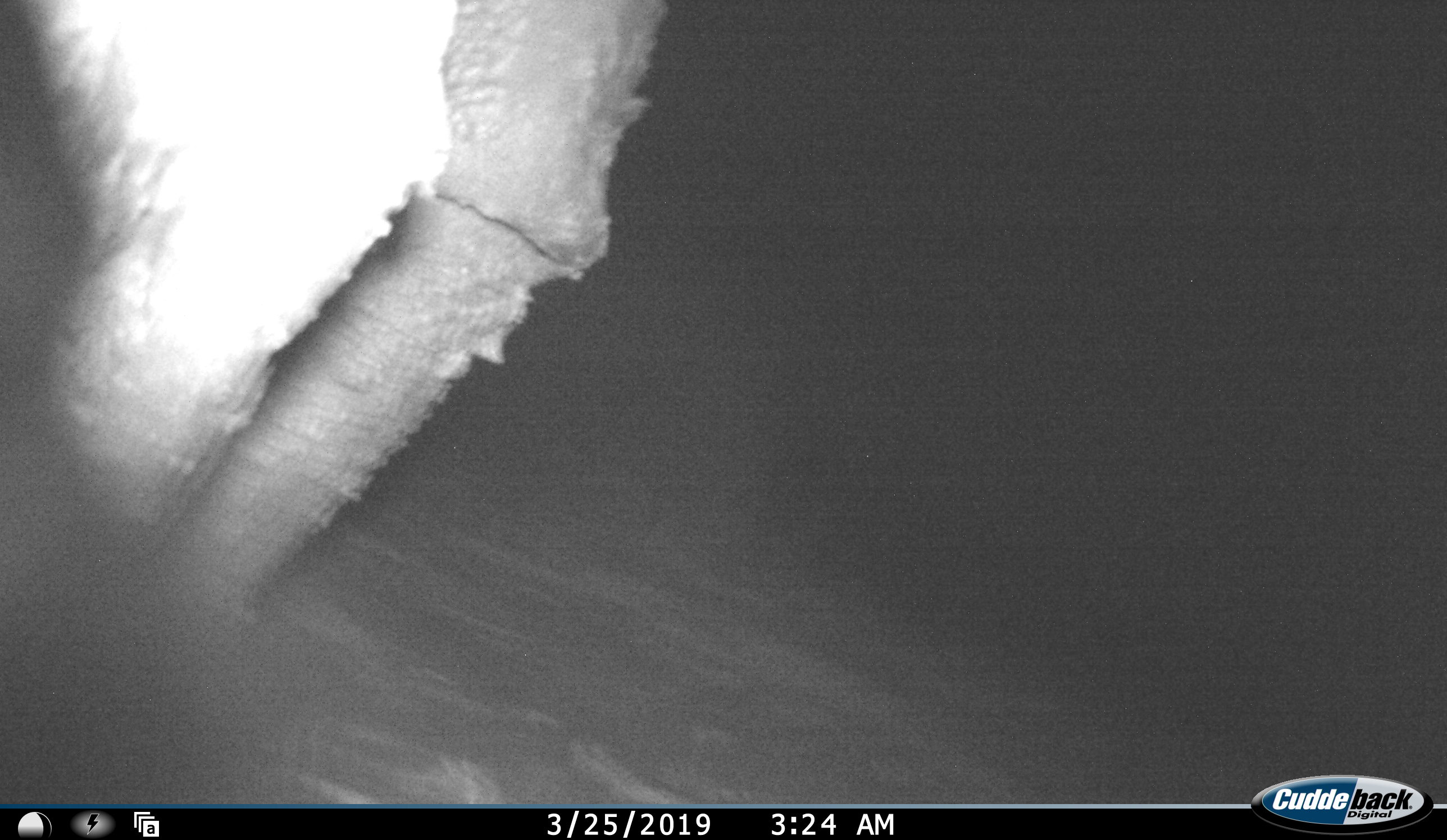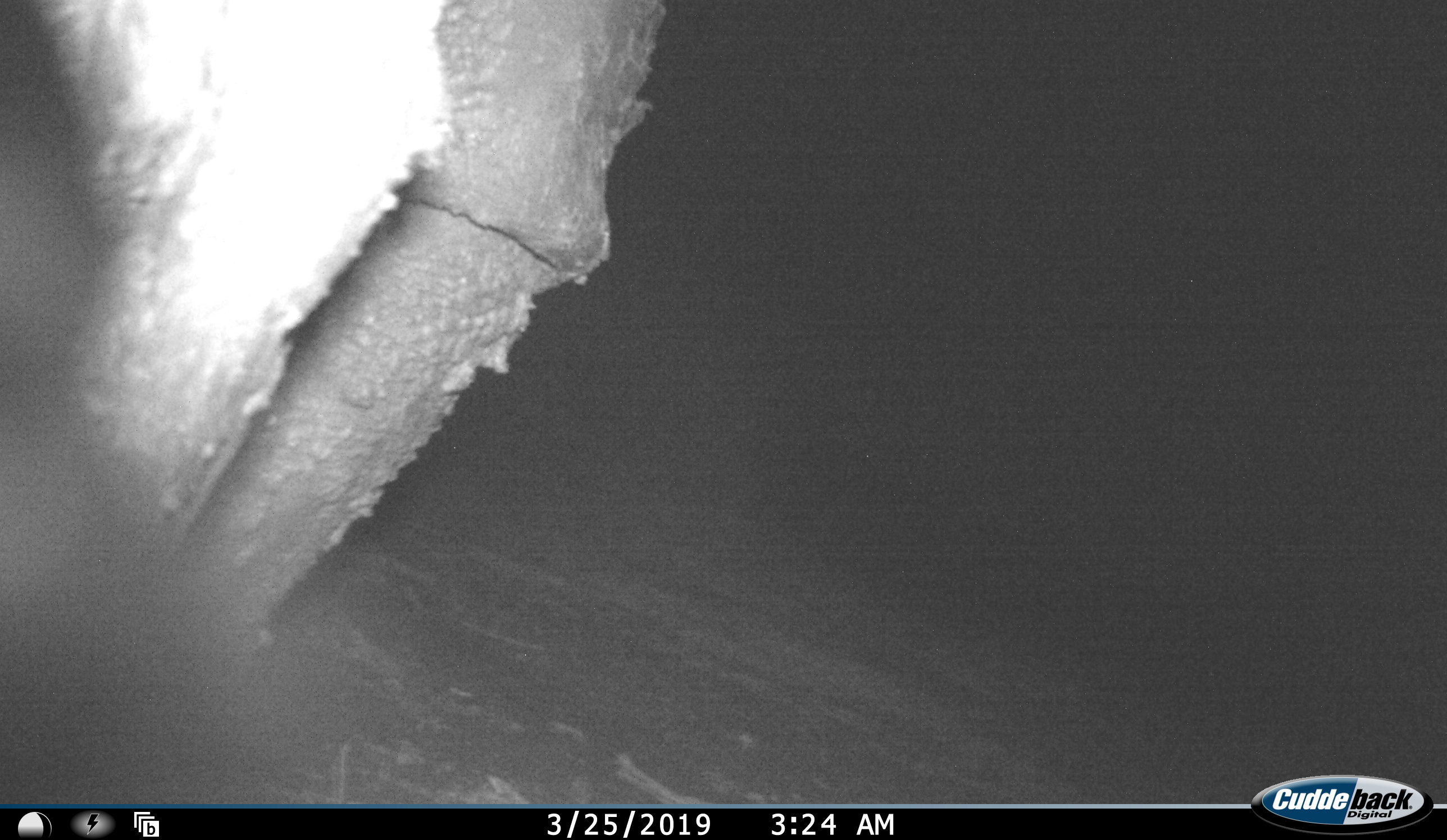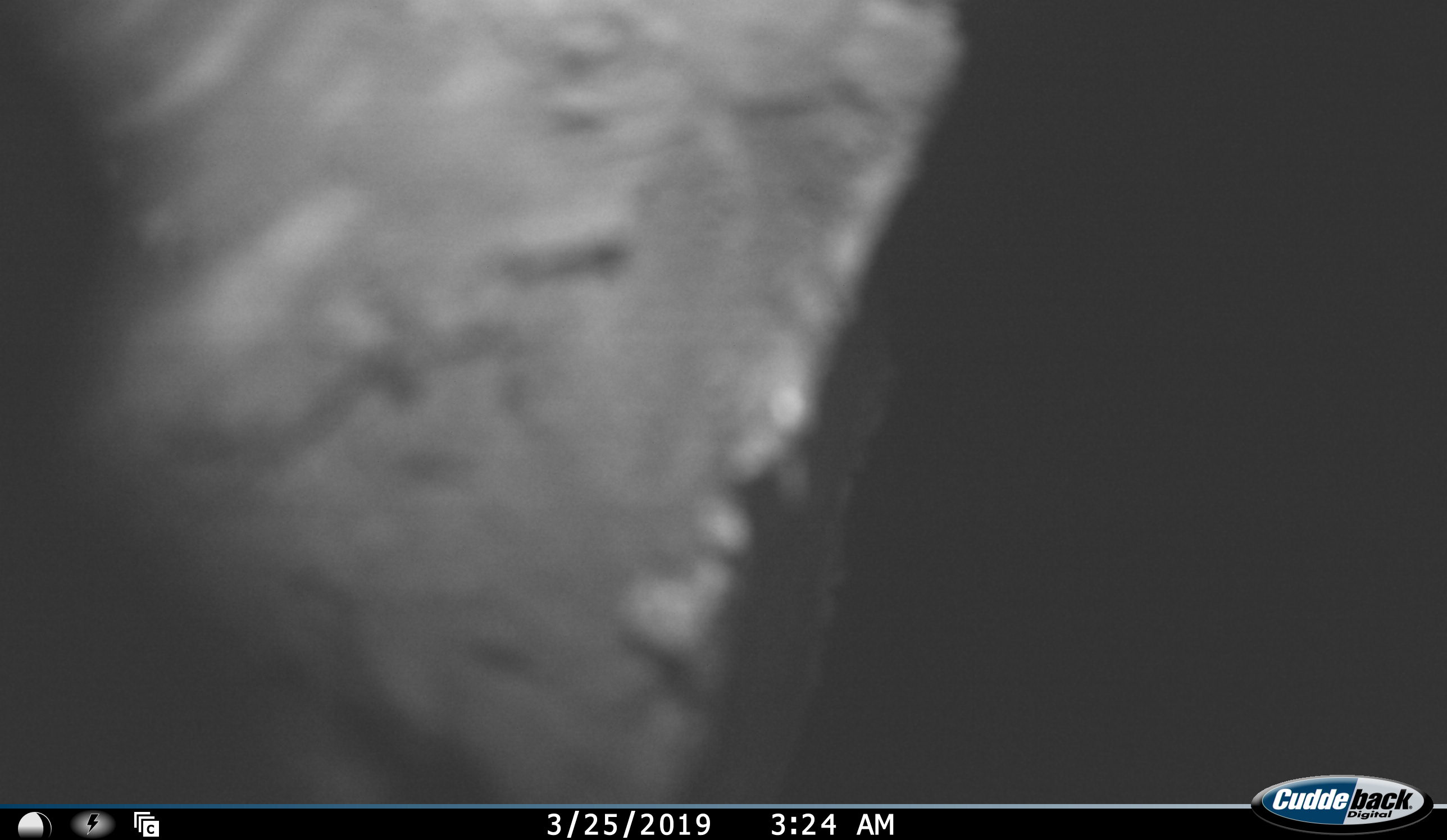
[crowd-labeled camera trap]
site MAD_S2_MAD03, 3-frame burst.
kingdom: Animalia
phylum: Chordata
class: Mammalia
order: Proboscidea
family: Elephantidae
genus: Loxodonta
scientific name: Loxodonta africana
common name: african bush elephant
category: elephant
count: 1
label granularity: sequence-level